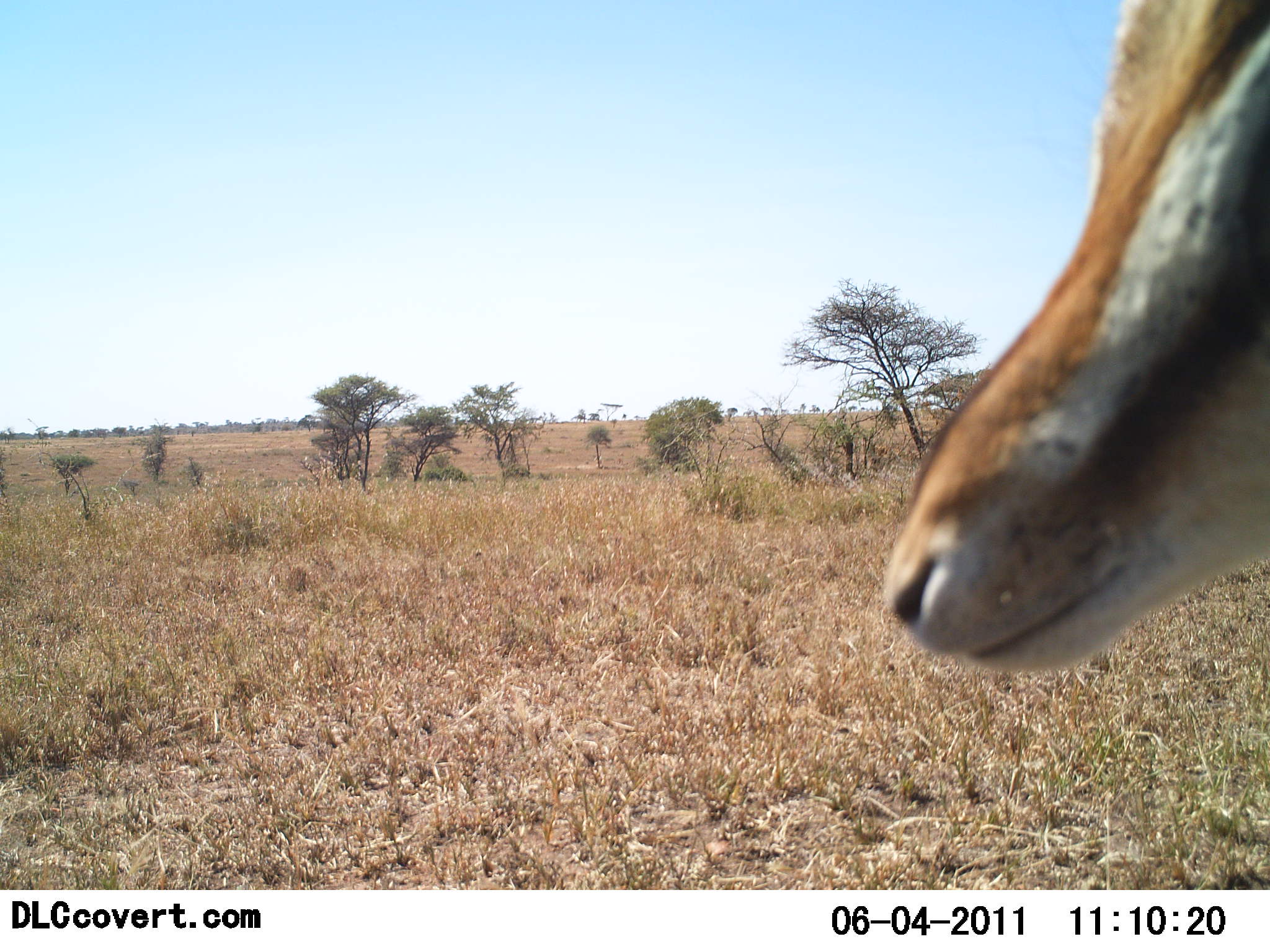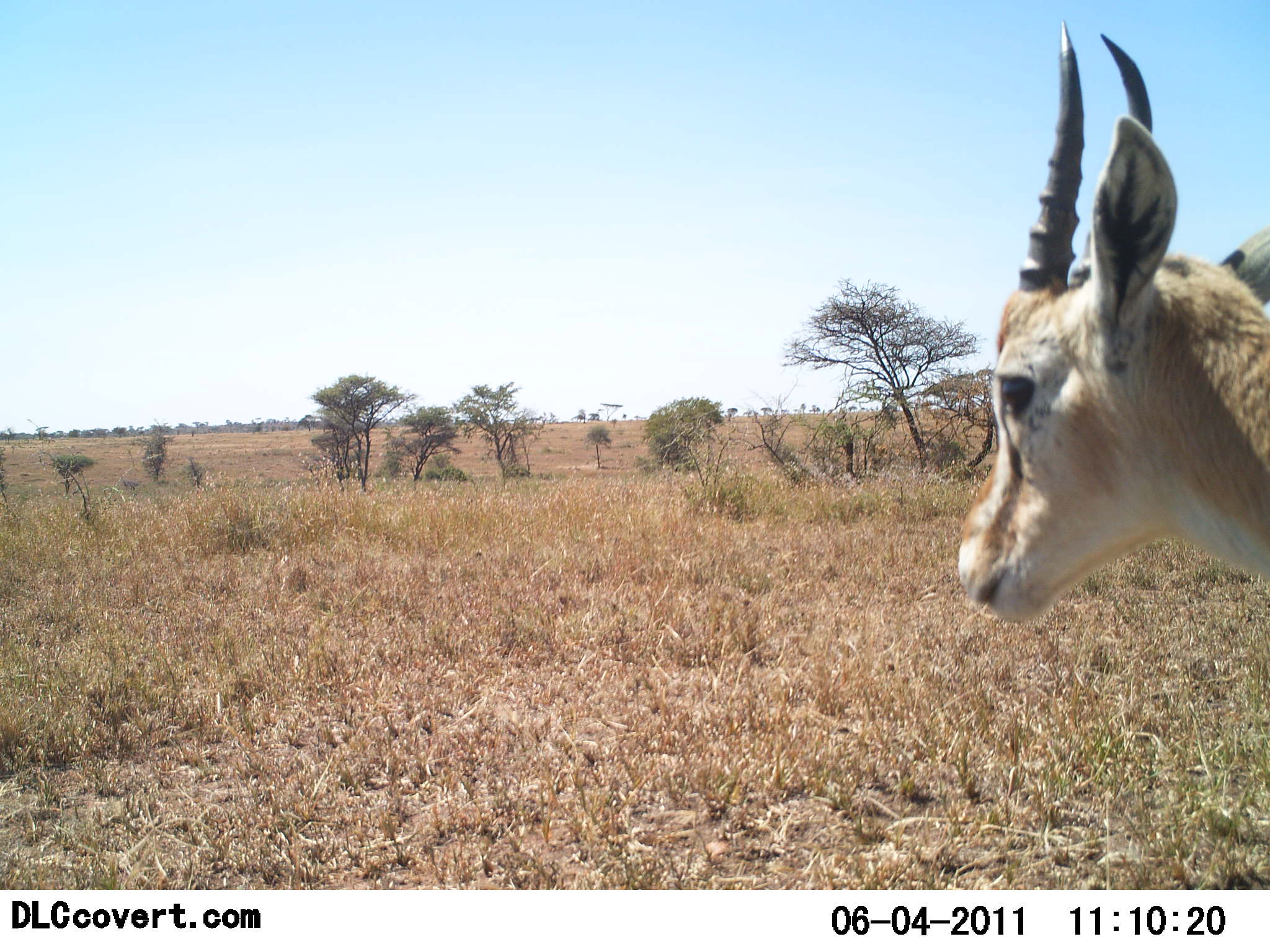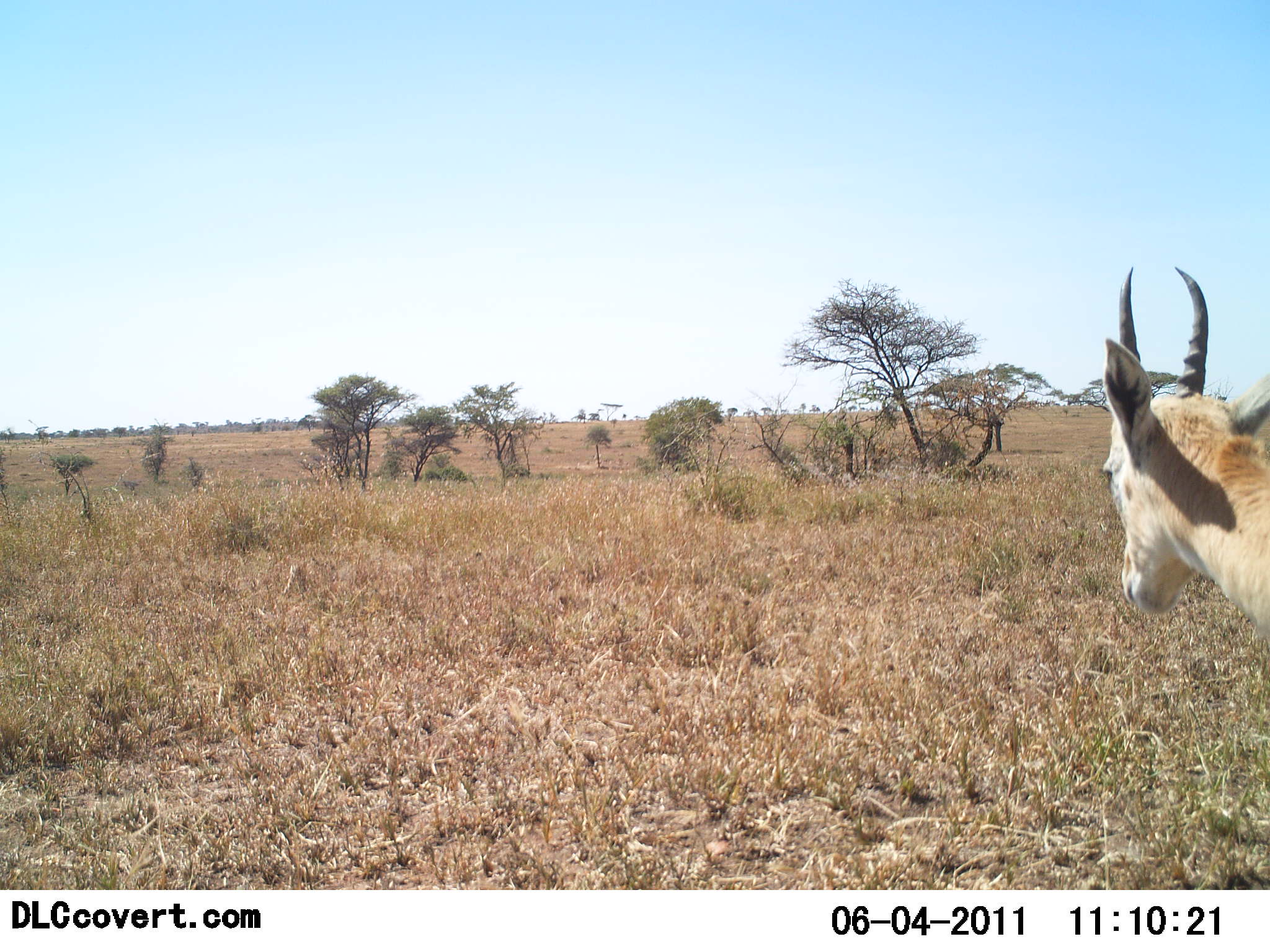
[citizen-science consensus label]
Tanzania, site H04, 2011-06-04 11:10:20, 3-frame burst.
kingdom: Animalia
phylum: Chordata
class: Mammalia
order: Artiodactyla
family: Bovidae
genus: Eudorcas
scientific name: Eudorcas thomsonii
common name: thomson's gazelle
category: gazellethomsons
Gazellethomsons (thomson's gazelle) (Eudorcas thomsonii), count 1. Behavior (volunteer vote fractions): standing 100%, resting 0%, moving 0%, interacting 0%. Young present (vote fraction): 0%. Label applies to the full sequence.